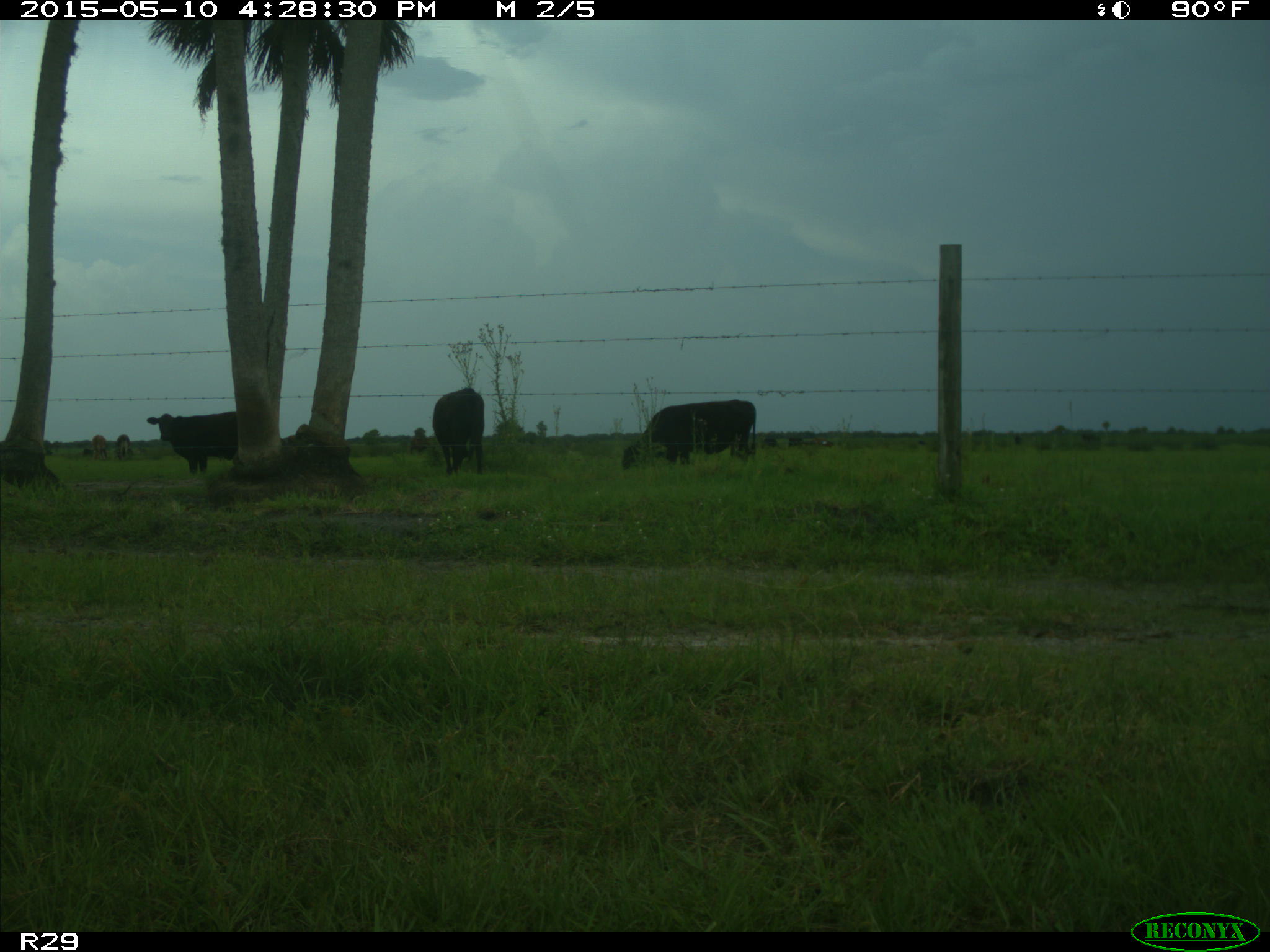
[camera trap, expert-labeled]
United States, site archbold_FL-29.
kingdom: Animalia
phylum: Chordata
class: Mammalia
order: Artiodactyla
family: Bovidae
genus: Bos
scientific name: Bos taurus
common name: domestic cow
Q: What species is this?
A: Bos taurus (domestic cow).